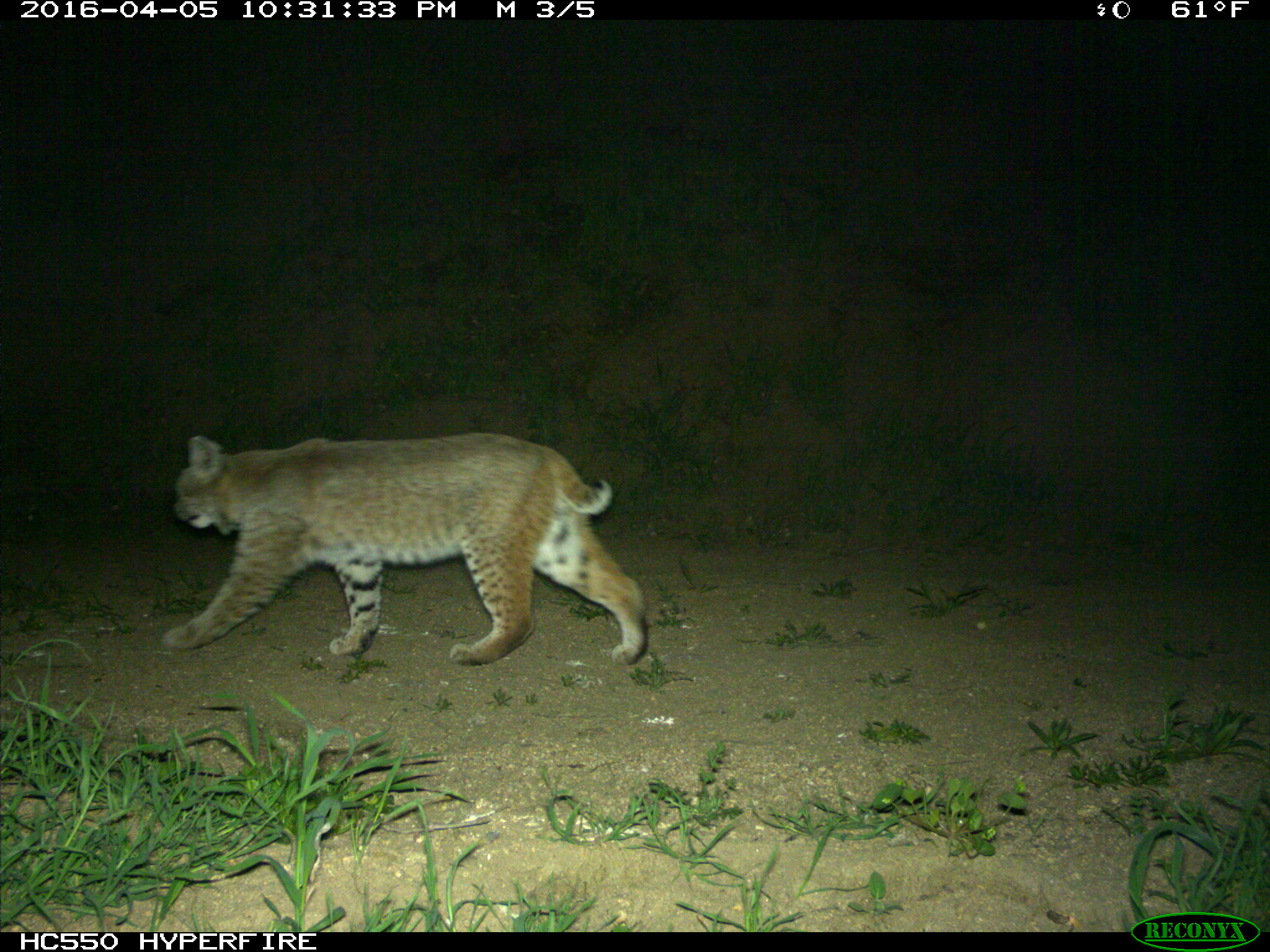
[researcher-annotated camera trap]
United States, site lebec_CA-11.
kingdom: Animalia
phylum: Chordata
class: Mammalia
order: Carnivora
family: Felidae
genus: Lynx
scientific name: Lynx rufus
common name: bobcat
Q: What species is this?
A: Lynx rufus (bobcat).